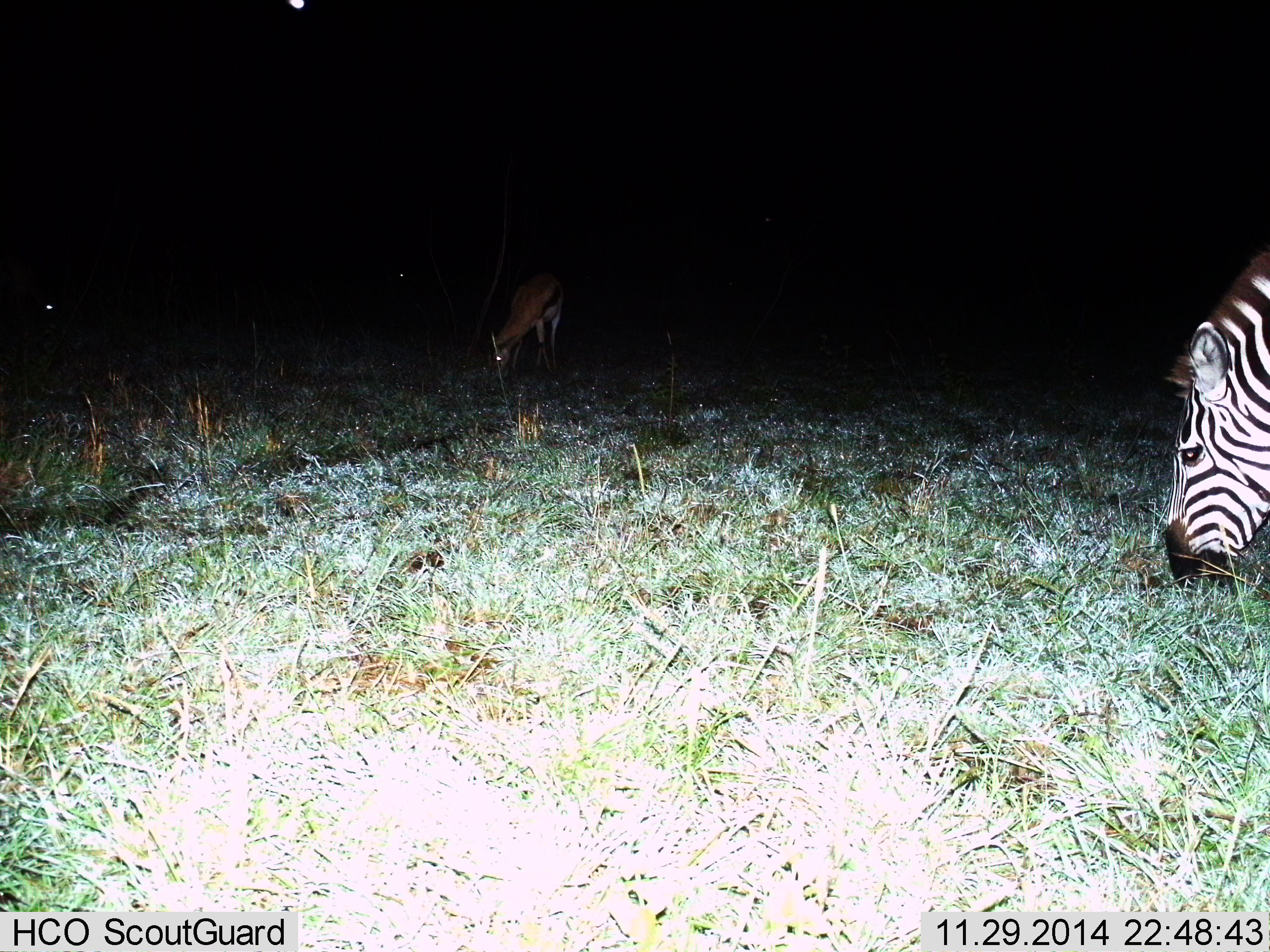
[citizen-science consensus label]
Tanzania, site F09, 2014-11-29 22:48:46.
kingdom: Animalia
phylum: Chordata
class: Mammalia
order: Artiodactyla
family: Bovidae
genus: Eudorcas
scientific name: Eudorcas thomsonii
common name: thomson's gazelle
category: gazellethomsons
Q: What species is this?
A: Gazellethomsons (thomson's gazelle) (Eudorcas thomsonii).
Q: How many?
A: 1.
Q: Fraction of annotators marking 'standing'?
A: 30%.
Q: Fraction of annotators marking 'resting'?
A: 0%.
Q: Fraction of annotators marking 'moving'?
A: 0%.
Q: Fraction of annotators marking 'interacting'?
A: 0%.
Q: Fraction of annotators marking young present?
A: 0%.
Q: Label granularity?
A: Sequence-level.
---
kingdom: Animalia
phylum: Chordata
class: Mammalia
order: Perissodactyla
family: Equidae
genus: Equus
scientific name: Equus quagga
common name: plains zebra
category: zebra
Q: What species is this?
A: Zebra (plains zebra) (Equus quagga).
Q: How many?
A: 1.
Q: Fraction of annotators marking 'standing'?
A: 25%.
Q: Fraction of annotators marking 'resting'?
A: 0%.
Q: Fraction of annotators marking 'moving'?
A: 0%.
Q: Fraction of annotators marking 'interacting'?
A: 0%.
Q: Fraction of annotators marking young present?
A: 0%.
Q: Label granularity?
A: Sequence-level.